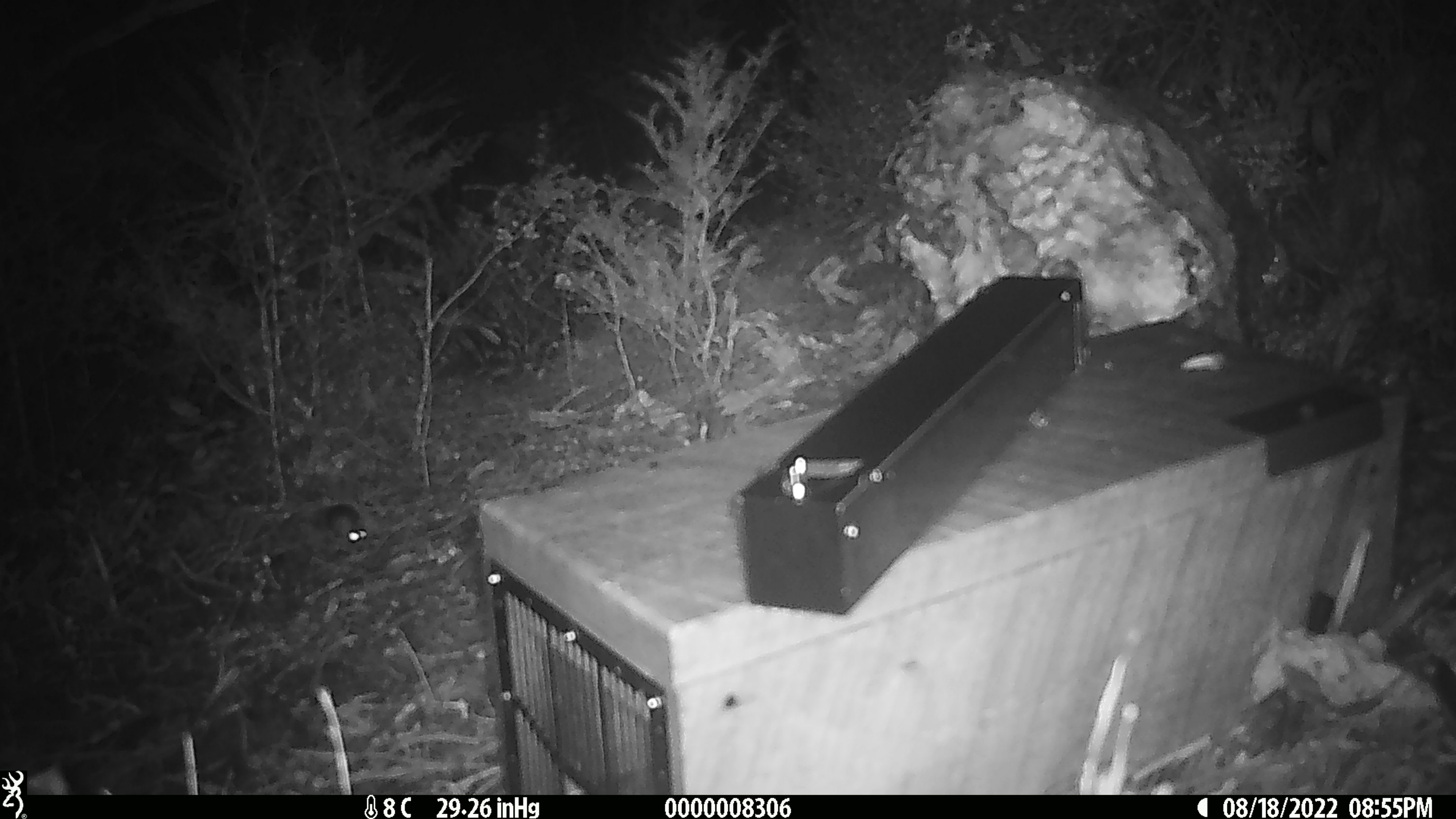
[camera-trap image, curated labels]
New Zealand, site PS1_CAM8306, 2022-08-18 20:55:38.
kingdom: Animalia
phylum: Chordata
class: Mammalia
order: Rodentia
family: Muridae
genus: Mus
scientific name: Mus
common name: mouse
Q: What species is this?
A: Mouse (Mus).